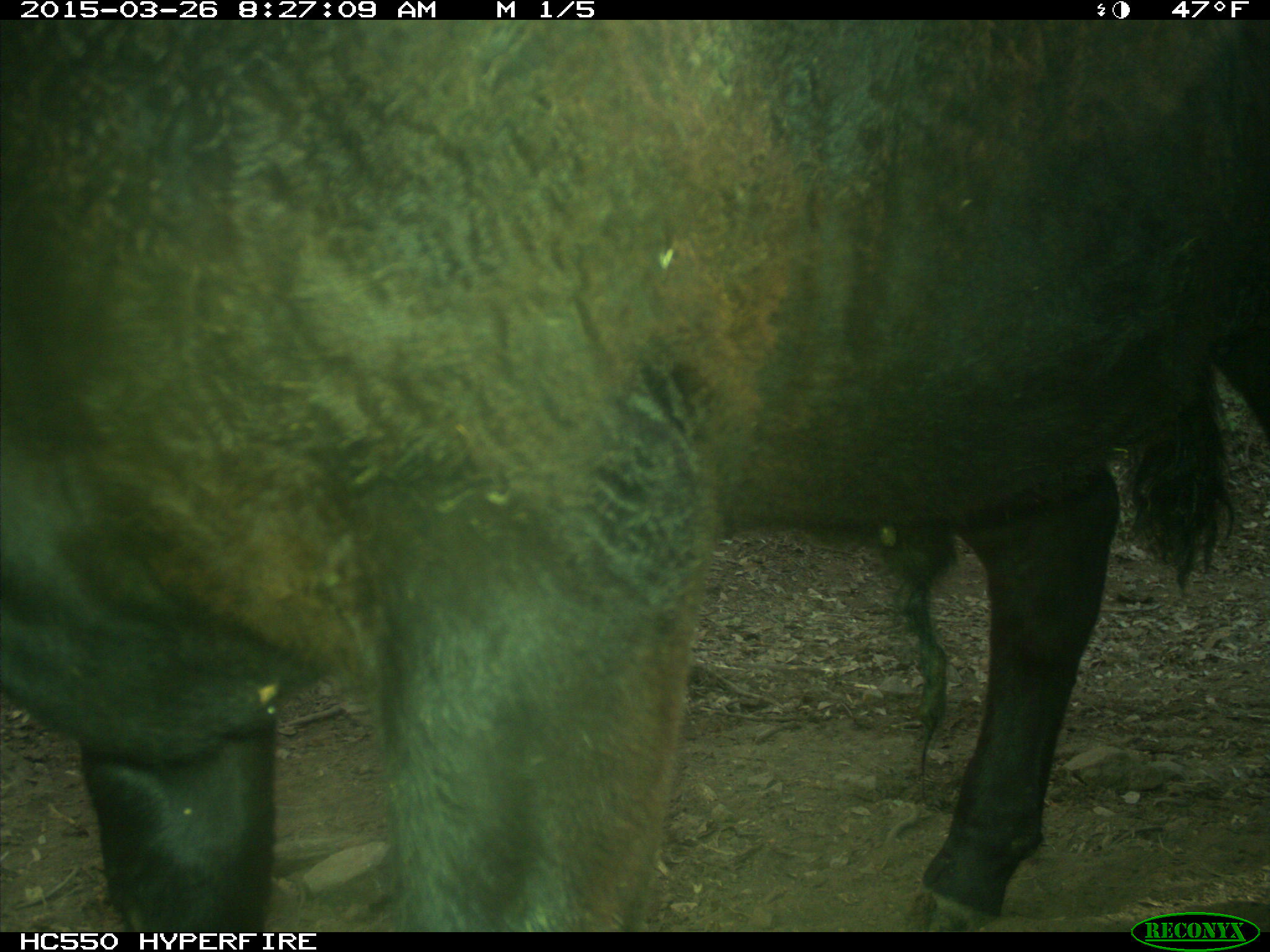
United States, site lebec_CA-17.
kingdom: Animalia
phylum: Chordata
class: Mammalia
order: Artiodactyla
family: Bovidae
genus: Bos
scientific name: Bos taurus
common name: domestic cow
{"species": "Bos taurus (domestic cow)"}